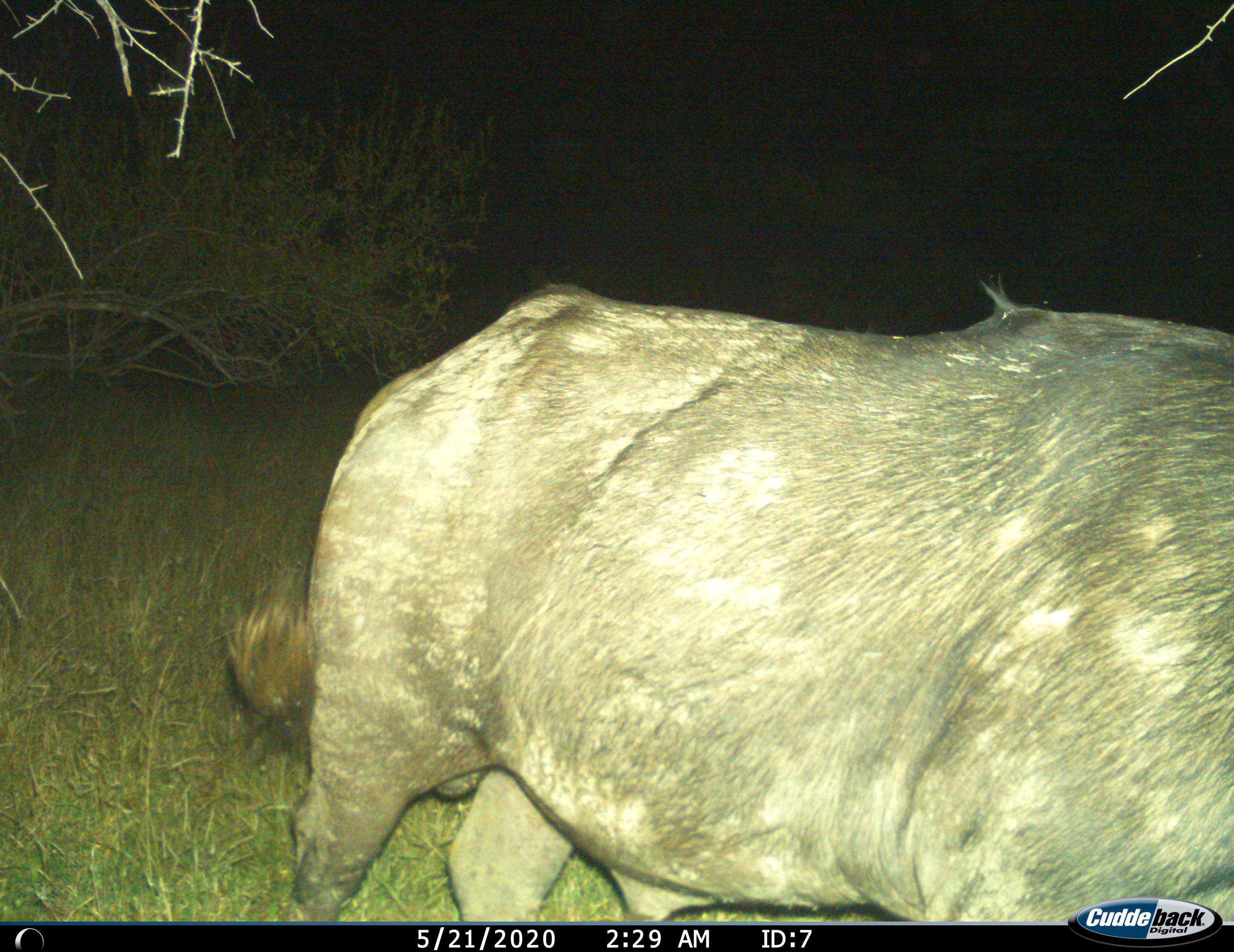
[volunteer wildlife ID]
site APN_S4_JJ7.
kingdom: Animalia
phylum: Chordata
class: Mammalia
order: Artiodactyla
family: Bovidae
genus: Syncerus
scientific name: Syncerus caffer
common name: african buffalo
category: buffalo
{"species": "buffalo (african buffalo) (Syncerus caffer)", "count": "1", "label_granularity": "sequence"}